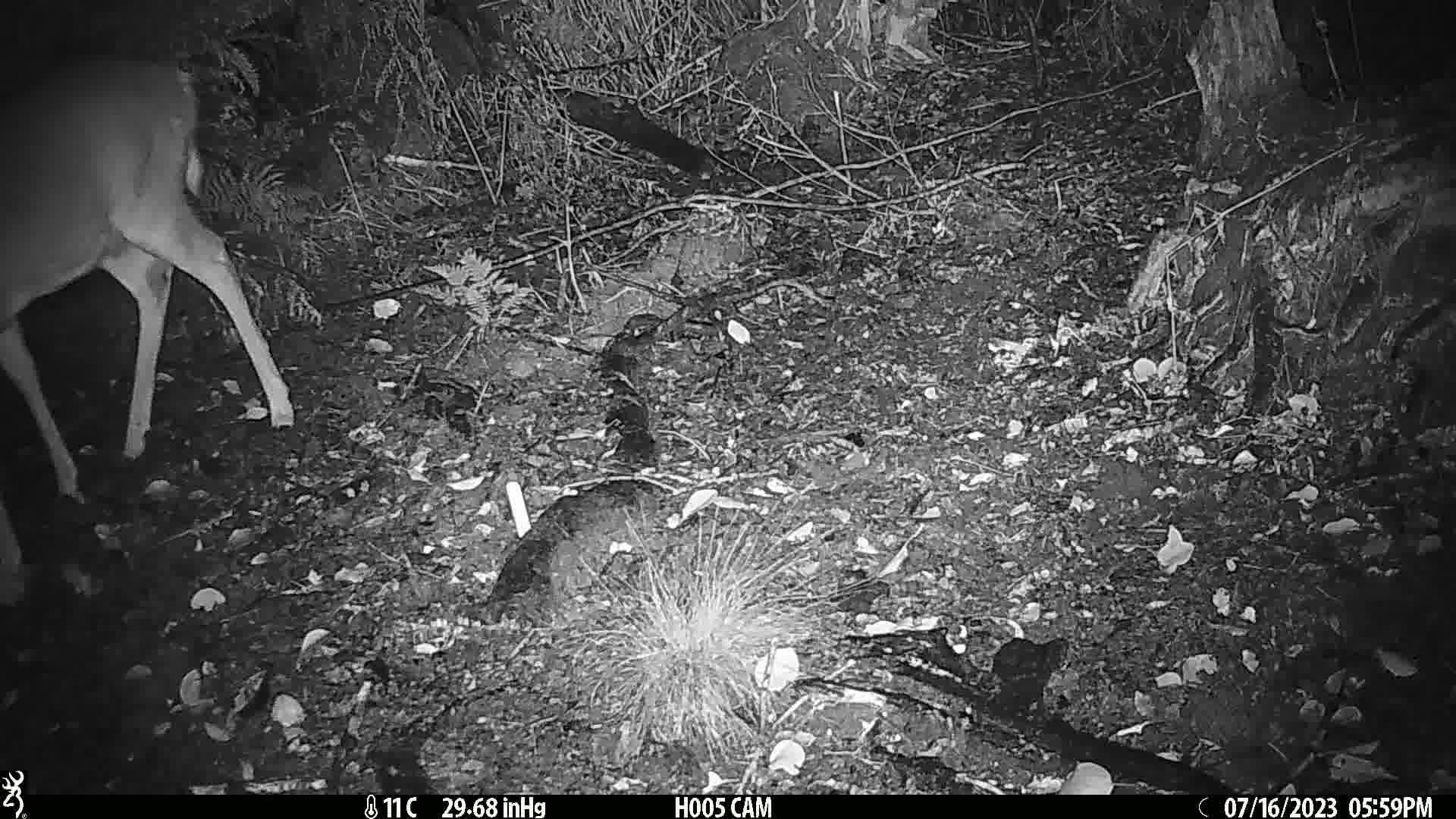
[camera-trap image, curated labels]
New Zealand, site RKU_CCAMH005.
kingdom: Animalia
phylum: Chordata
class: Mammalia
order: Artiodactyla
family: Cervidae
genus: Odocoileus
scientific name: Odocoileus virginianus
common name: white-tailed deer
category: white tailed deer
White tailed deer (white-tailed deer) (Odocoileus virginianus).